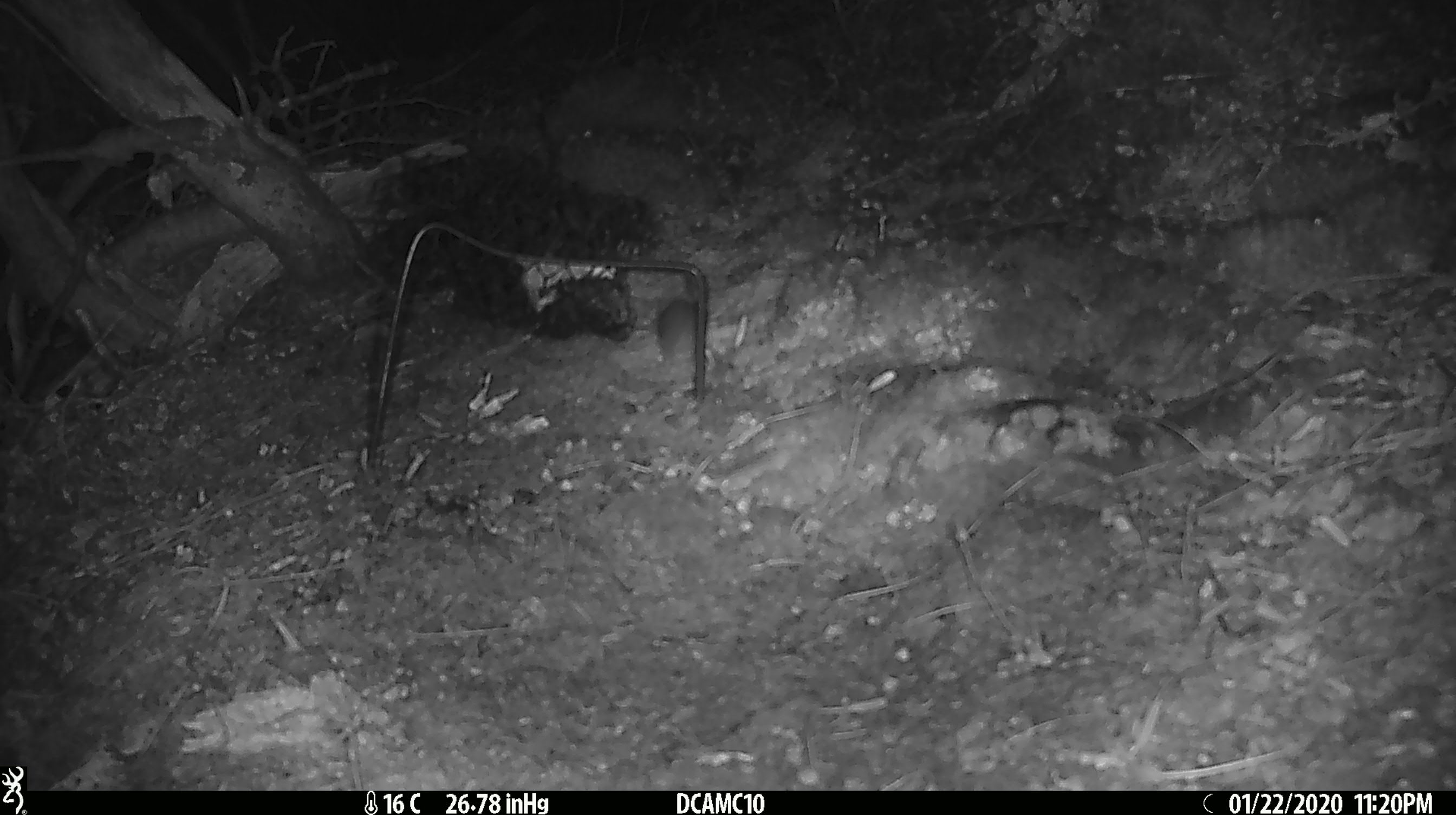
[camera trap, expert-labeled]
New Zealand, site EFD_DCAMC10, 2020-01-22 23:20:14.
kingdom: Animalia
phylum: Chordata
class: Mammalia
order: Rodentia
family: Muridae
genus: Mus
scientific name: Mus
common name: mouse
Mouse (Mus).